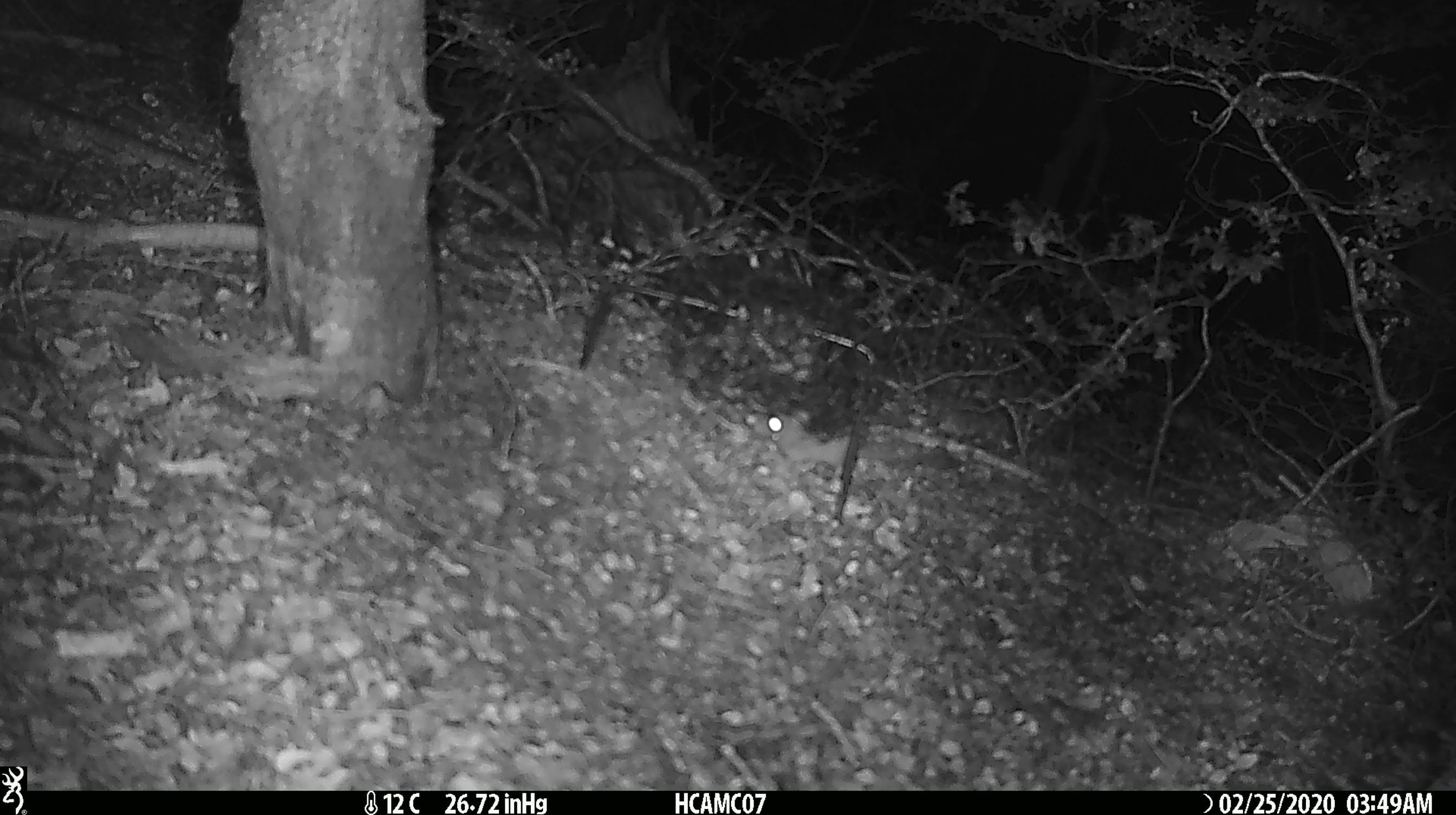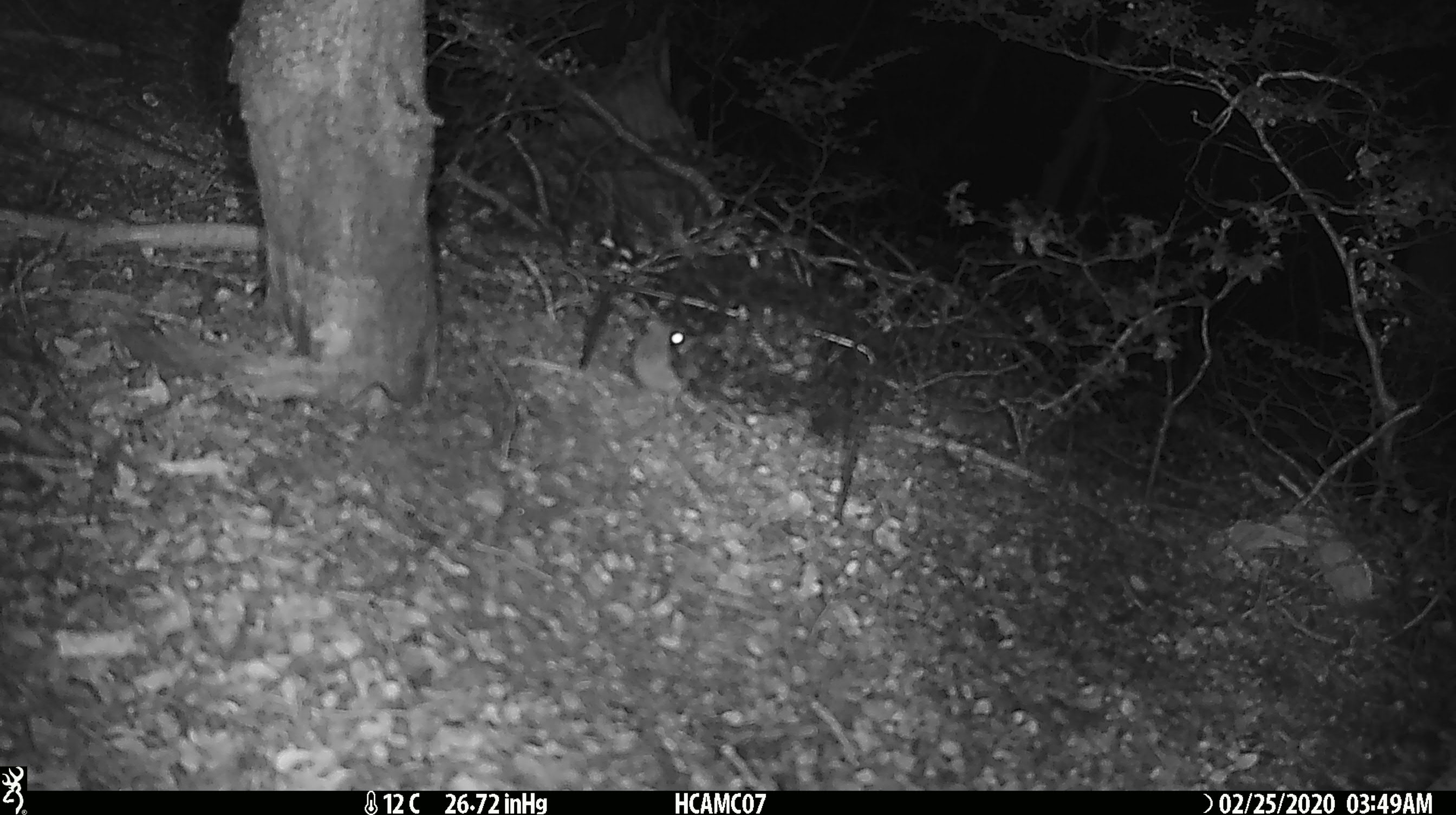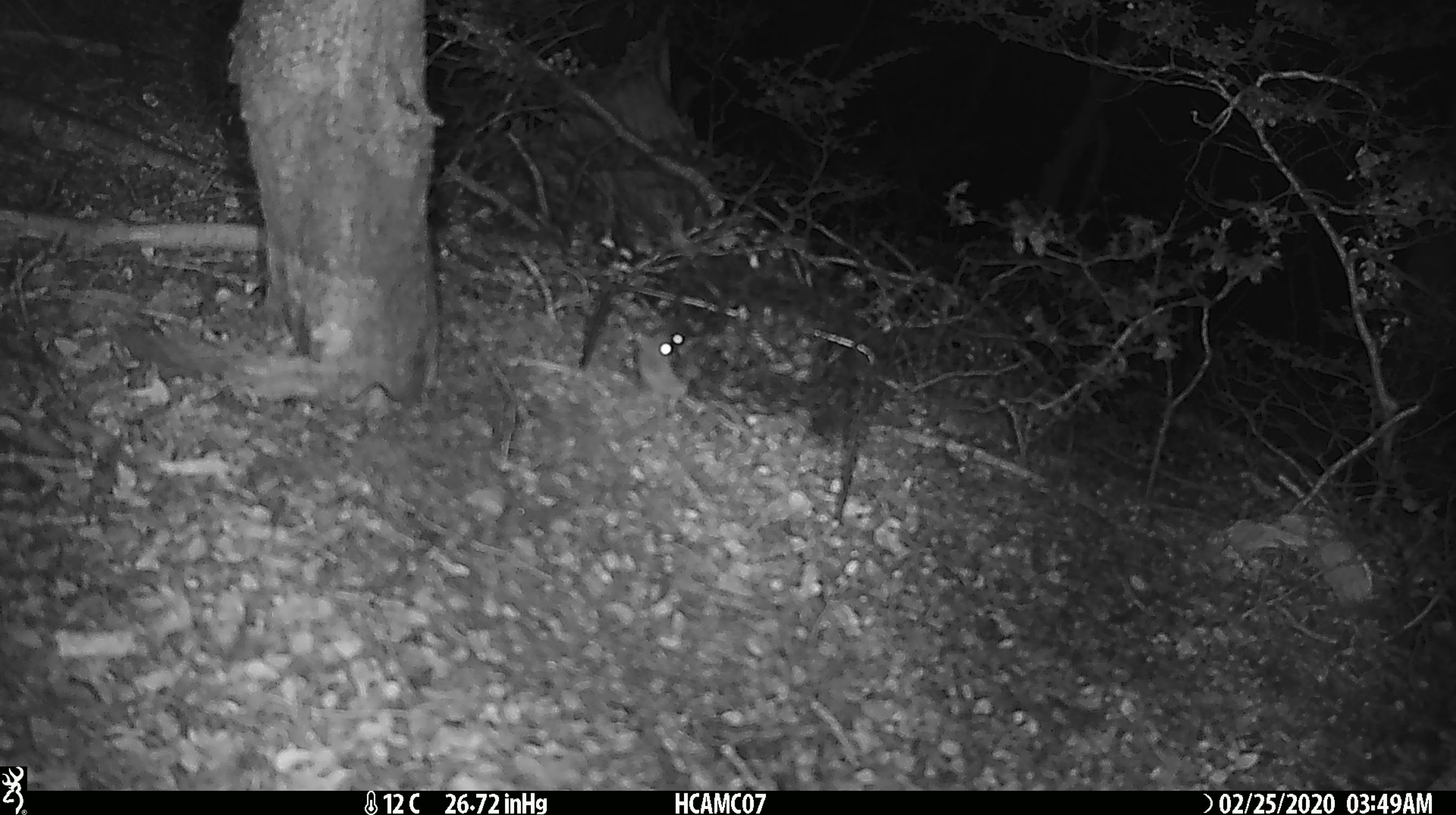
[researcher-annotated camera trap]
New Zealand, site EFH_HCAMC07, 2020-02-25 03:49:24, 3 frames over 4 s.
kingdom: Animalia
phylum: Chordata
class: Mammalia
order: Rodentia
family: Muridae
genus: Mus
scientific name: Mus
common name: mouse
Mouse (Mus).